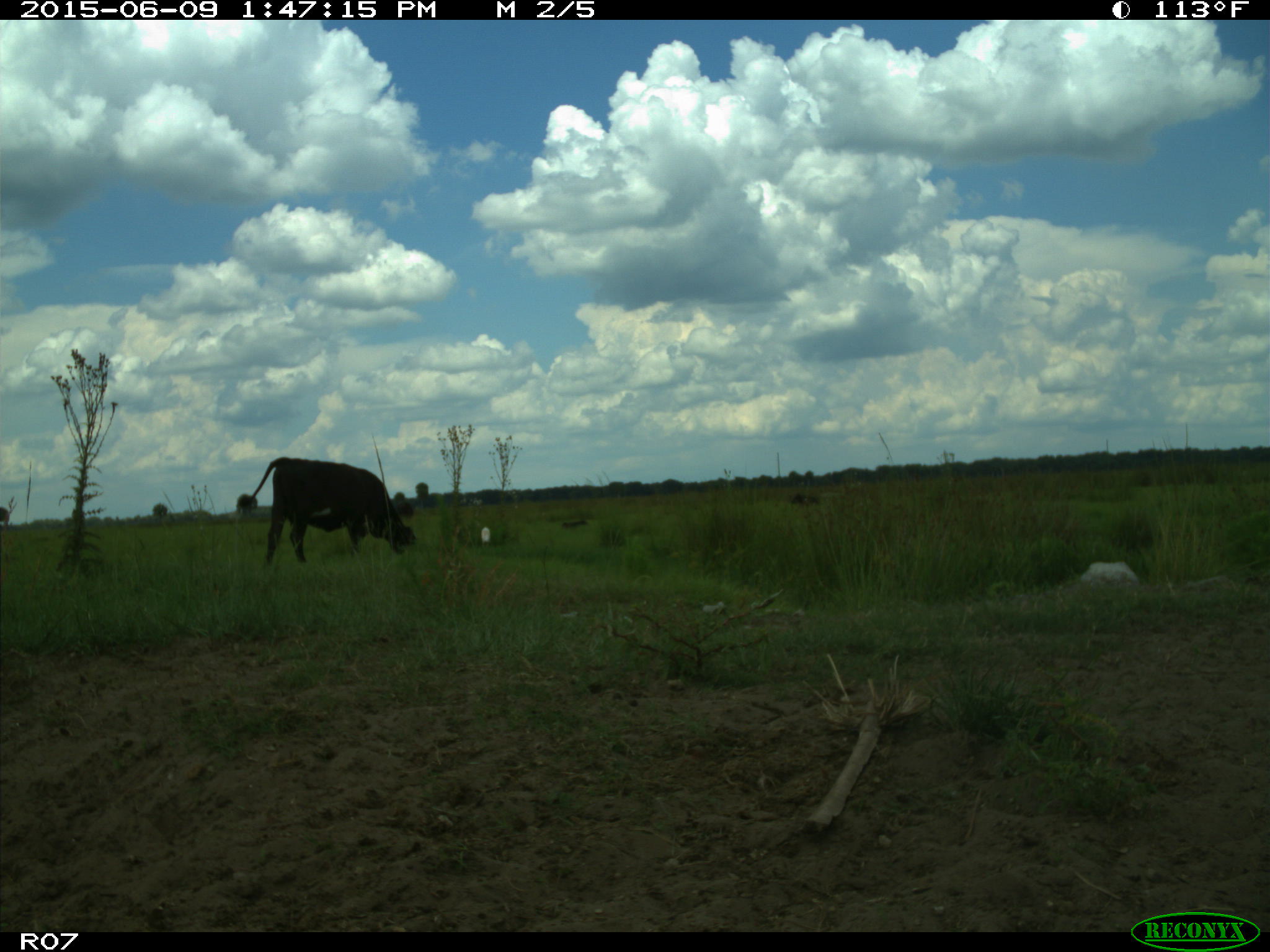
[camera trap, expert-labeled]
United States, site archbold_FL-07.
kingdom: Animalia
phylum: Chordata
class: Mammalia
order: Artiodactyla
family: Bovidae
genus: Bos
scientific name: Bos taurus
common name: domestic cow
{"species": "Bos taurus (domestic cow)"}